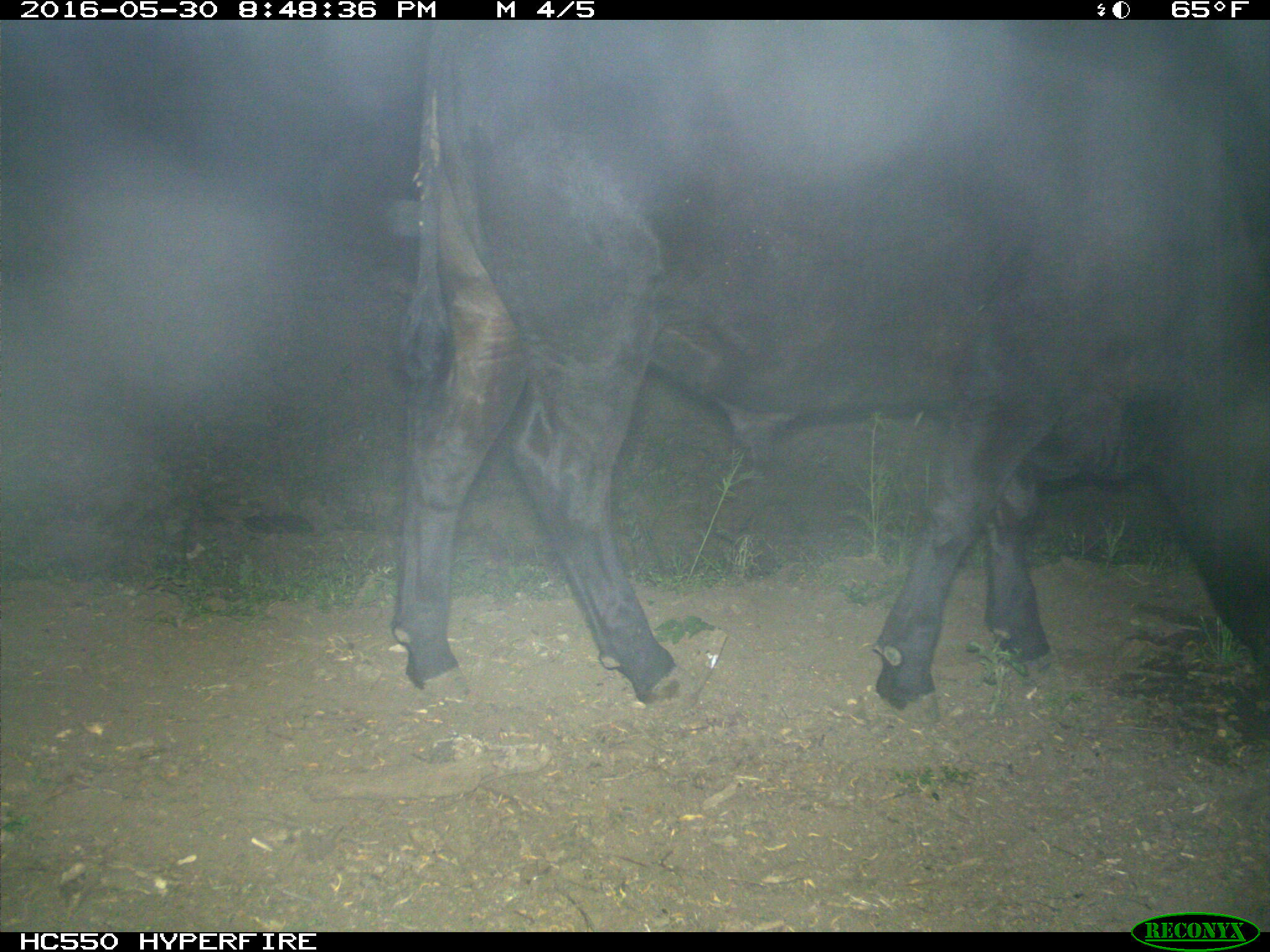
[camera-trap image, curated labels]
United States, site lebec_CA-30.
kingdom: Animalia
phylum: Chordata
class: Mammalia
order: Artiodactyla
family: Bovidae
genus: Bos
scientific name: Bos taurus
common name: domestic cow